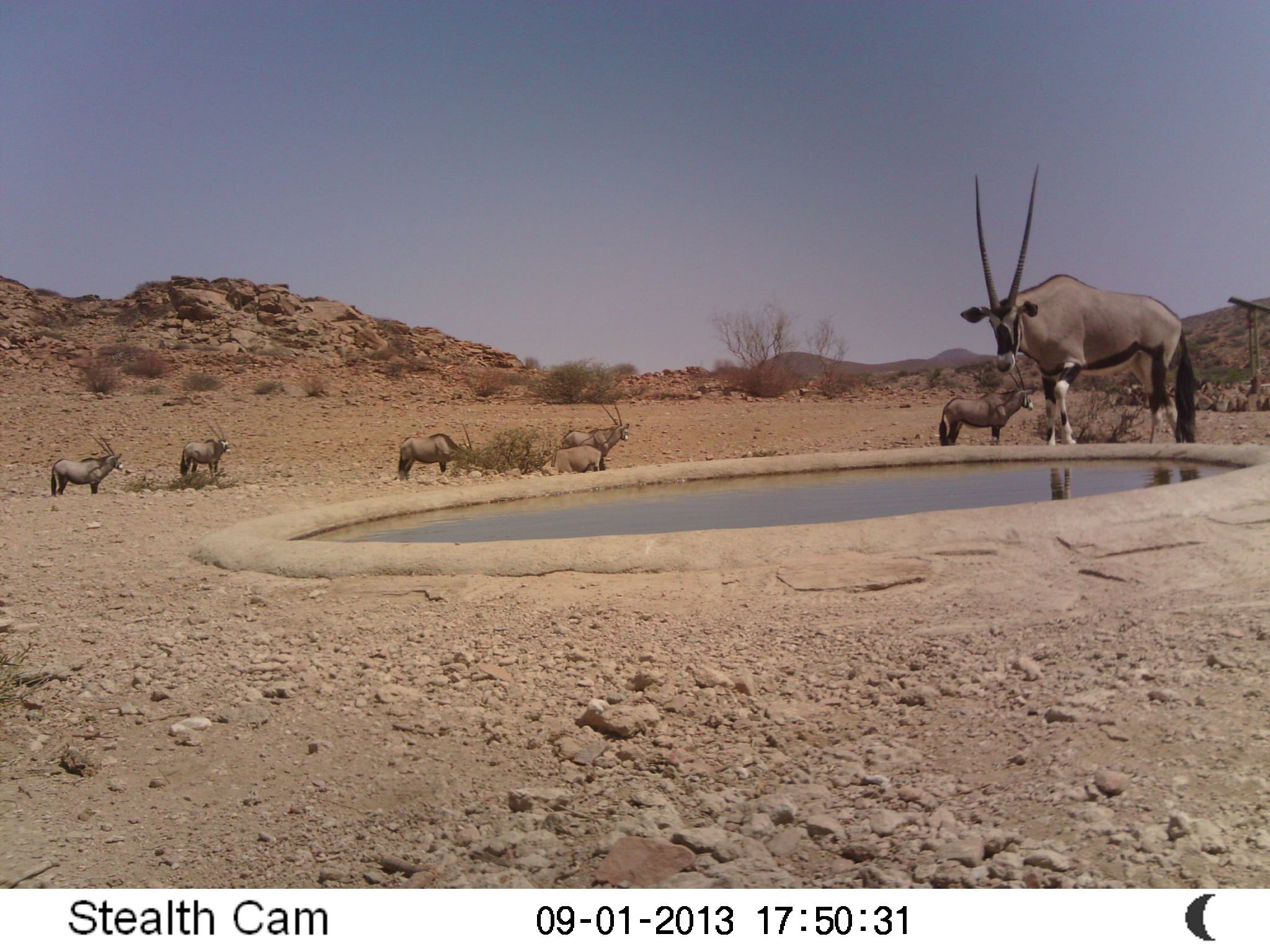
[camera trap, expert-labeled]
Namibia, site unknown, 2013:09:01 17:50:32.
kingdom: Animalia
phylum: Chordata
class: Mammalia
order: Artiodactyla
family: Bovidae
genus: Oryx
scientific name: Oryx gazella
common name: gemsbok